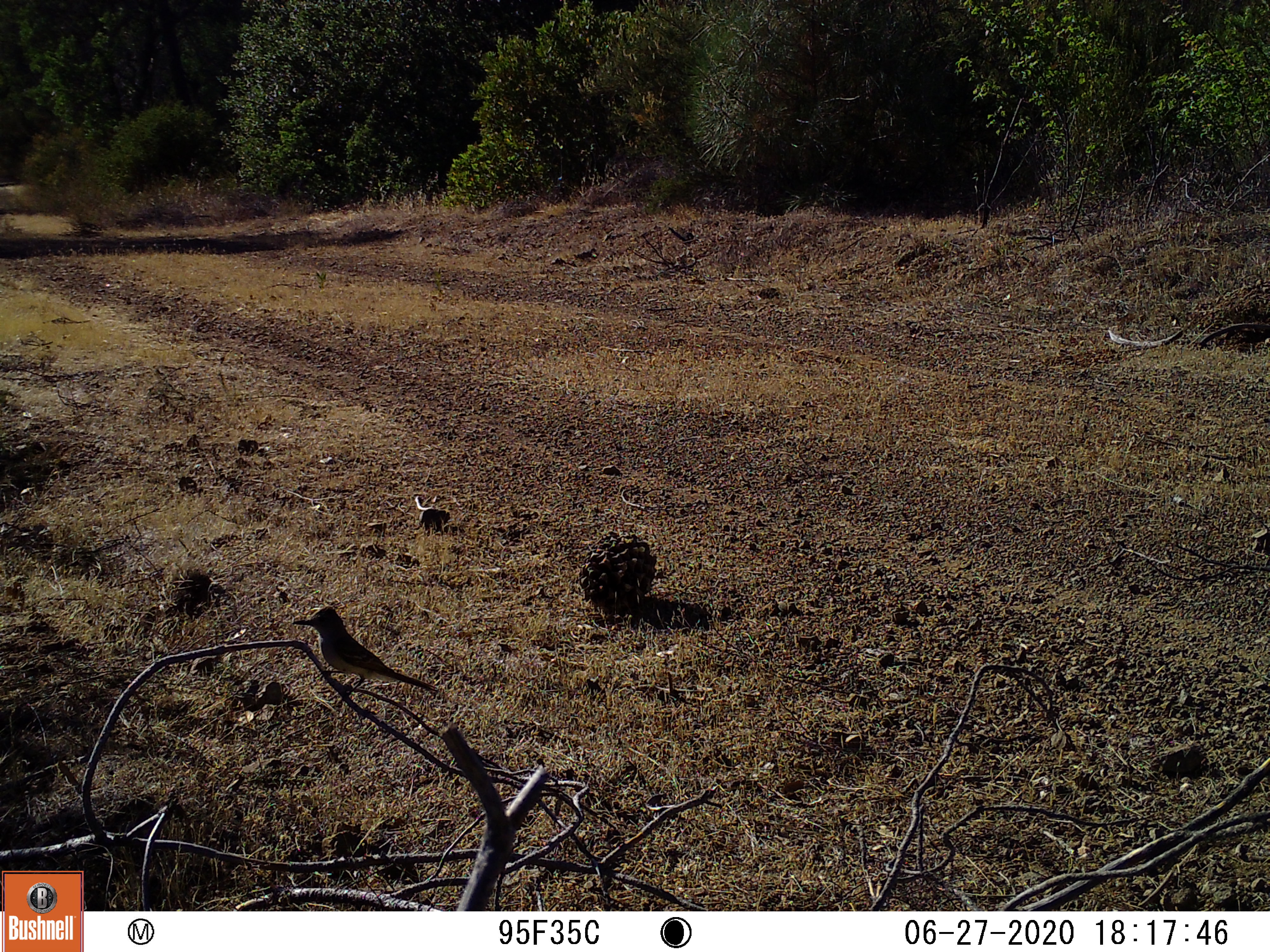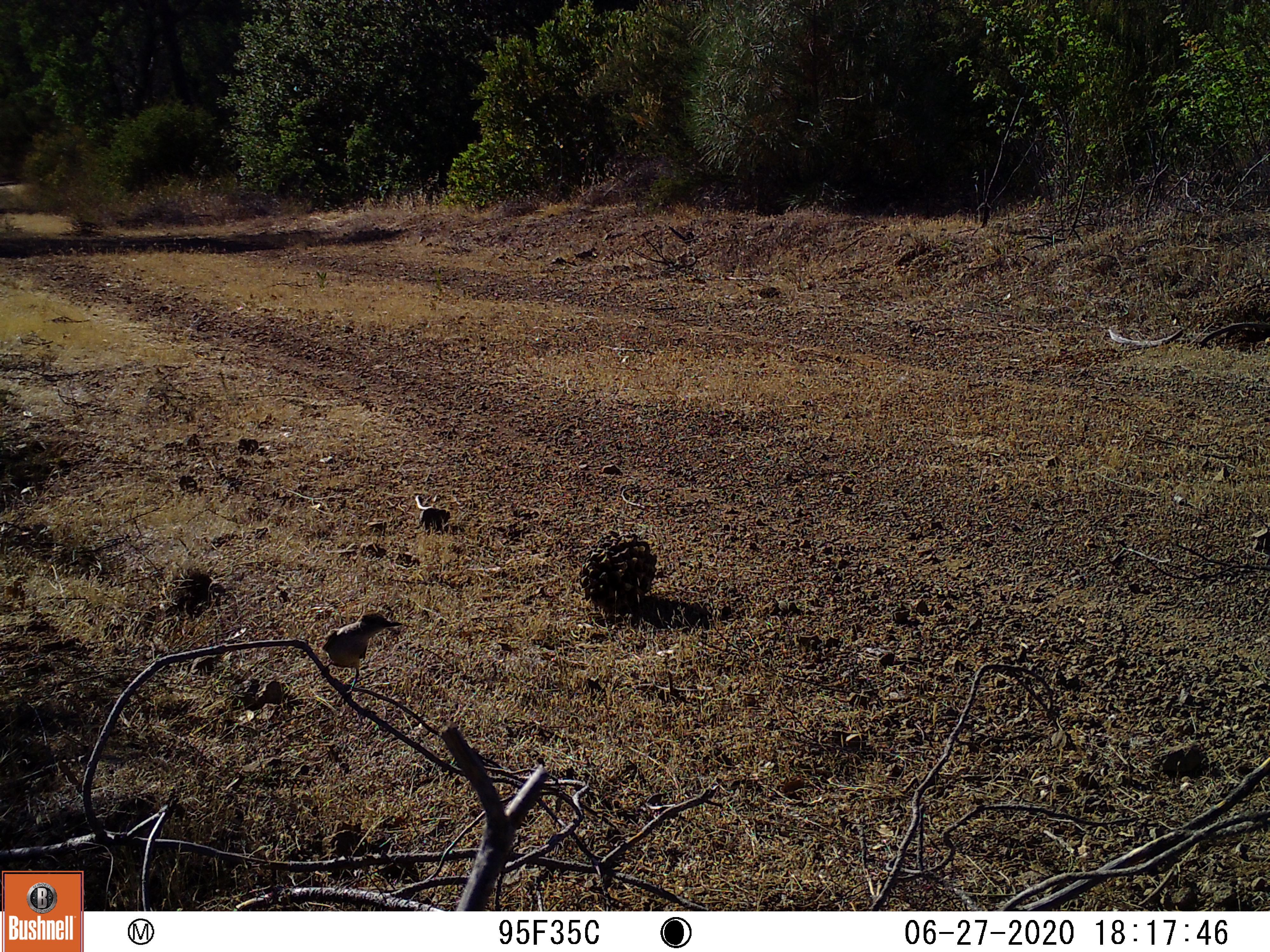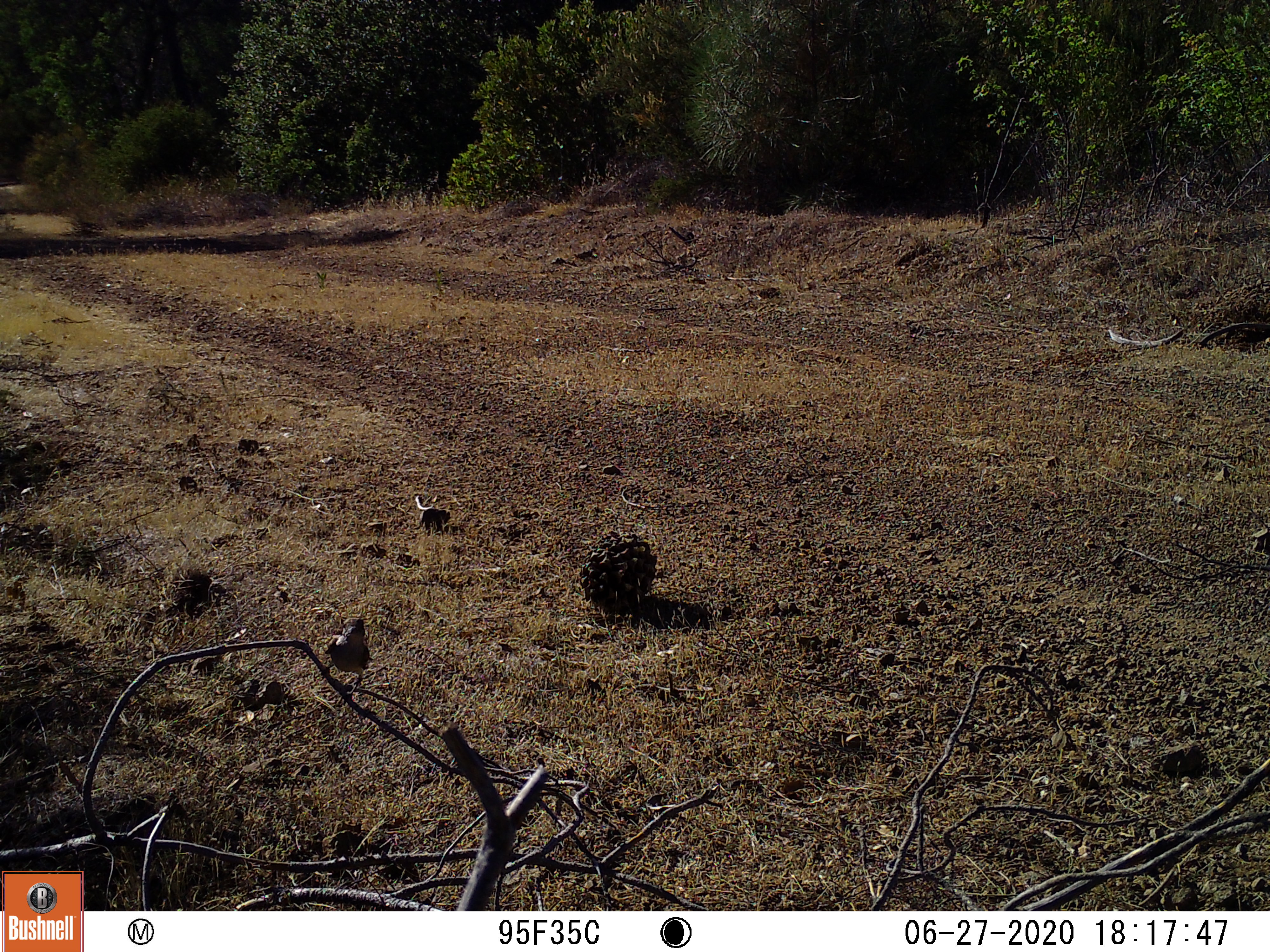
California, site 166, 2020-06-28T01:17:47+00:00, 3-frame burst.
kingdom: Animalia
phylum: Chordata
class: Aves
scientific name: Aves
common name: bird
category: unknown bird